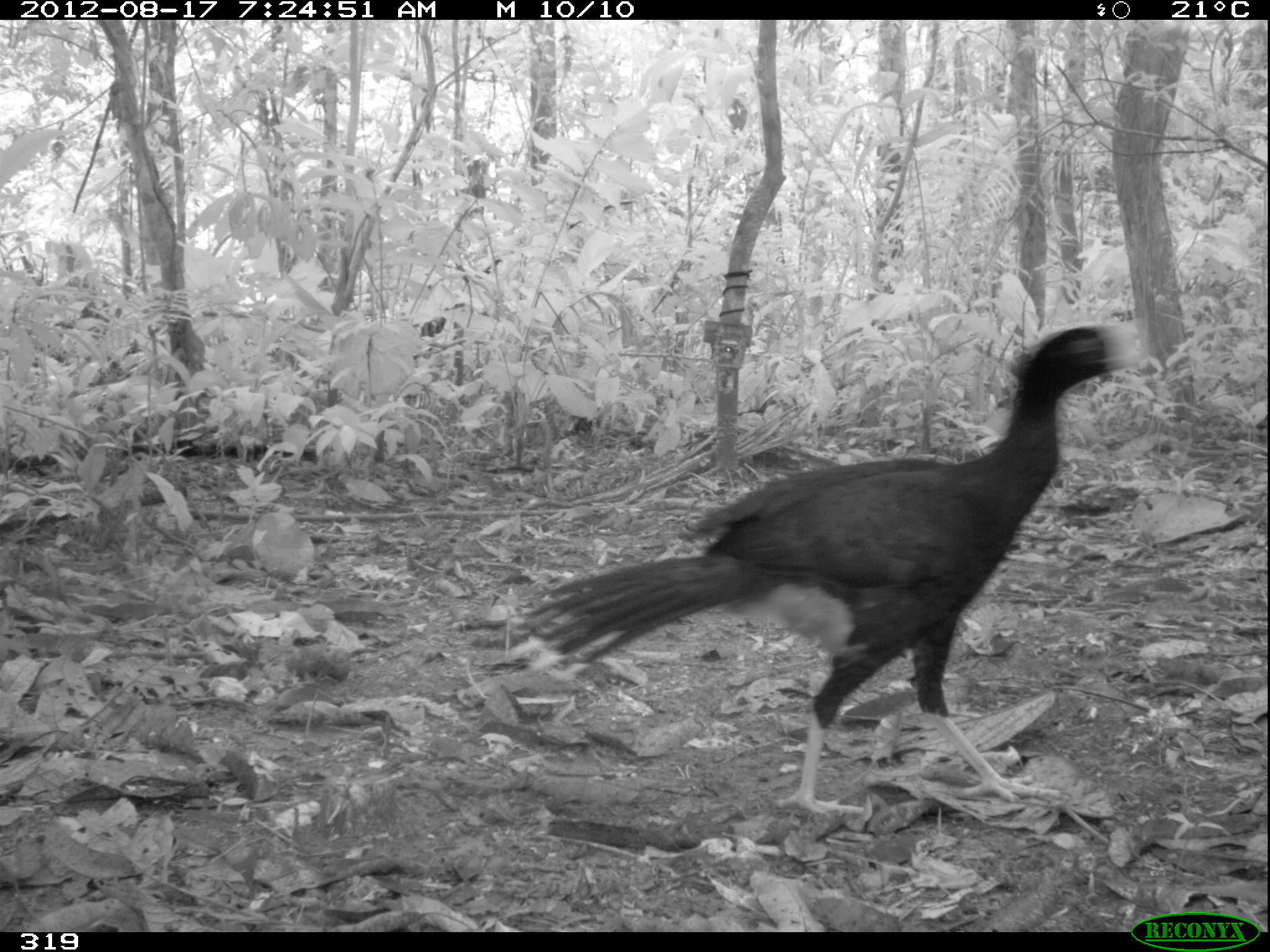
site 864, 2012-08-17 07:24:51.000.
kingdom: Animalia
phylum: Chordata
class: Aves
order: Galliformes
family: Cracidae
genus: Mitu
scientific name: Mitu tuberosum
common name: razor-billed curassow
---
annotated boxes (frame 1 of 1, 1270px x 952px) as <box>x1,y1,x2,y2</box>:
mitu tuberosum: <box>507,317,1148,816</box>